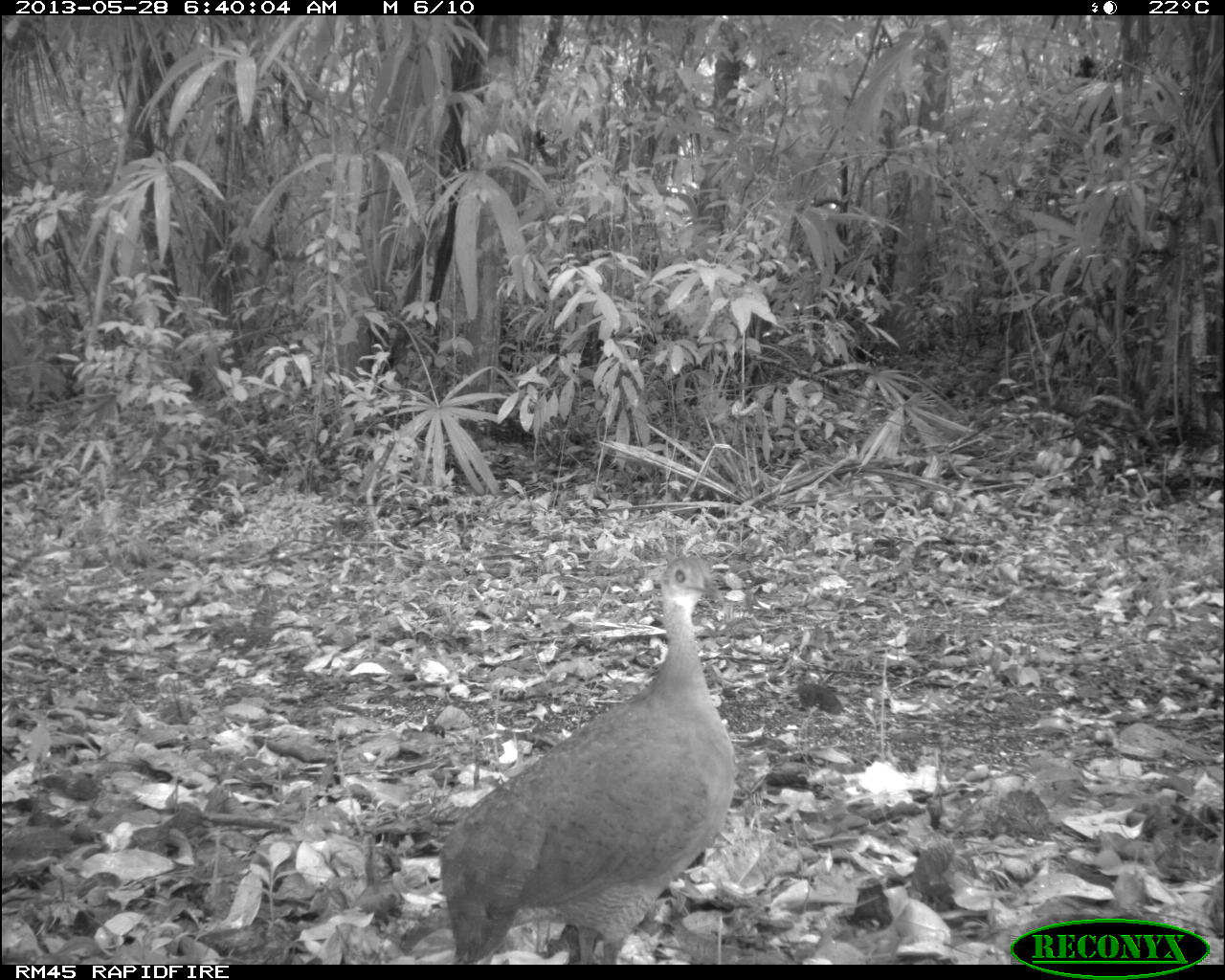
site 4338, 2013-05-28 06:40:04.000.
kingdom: Animalia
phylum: Chordata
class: Aves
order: Tinamiformes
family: Tinamidae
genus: Tinamus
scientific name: Tinamus major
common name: great tinamou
Tinamus major (great tinamou), count 1.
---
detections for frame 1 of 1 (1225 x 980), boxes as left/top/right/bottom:
tinamus major: 433/553/737/964